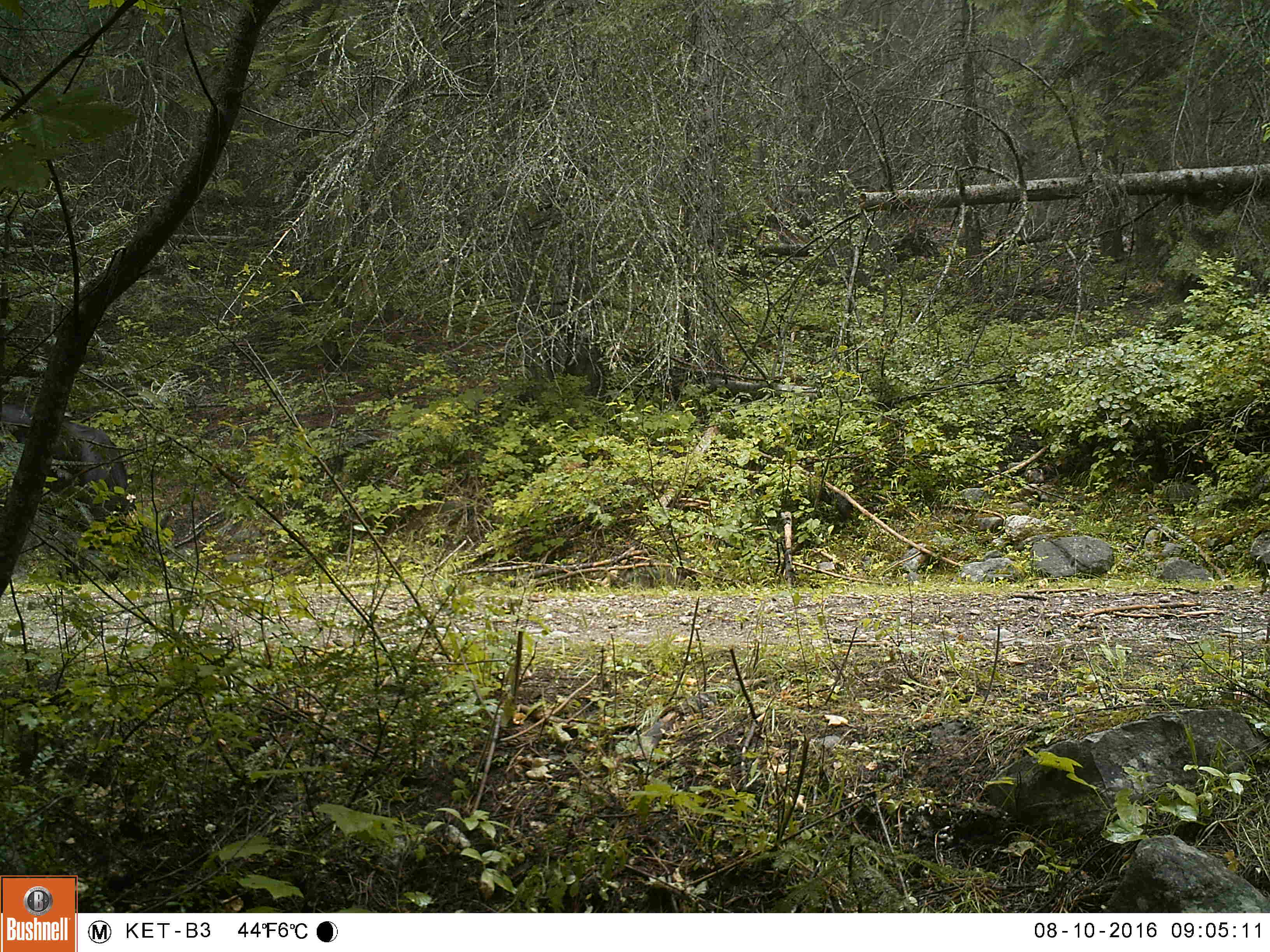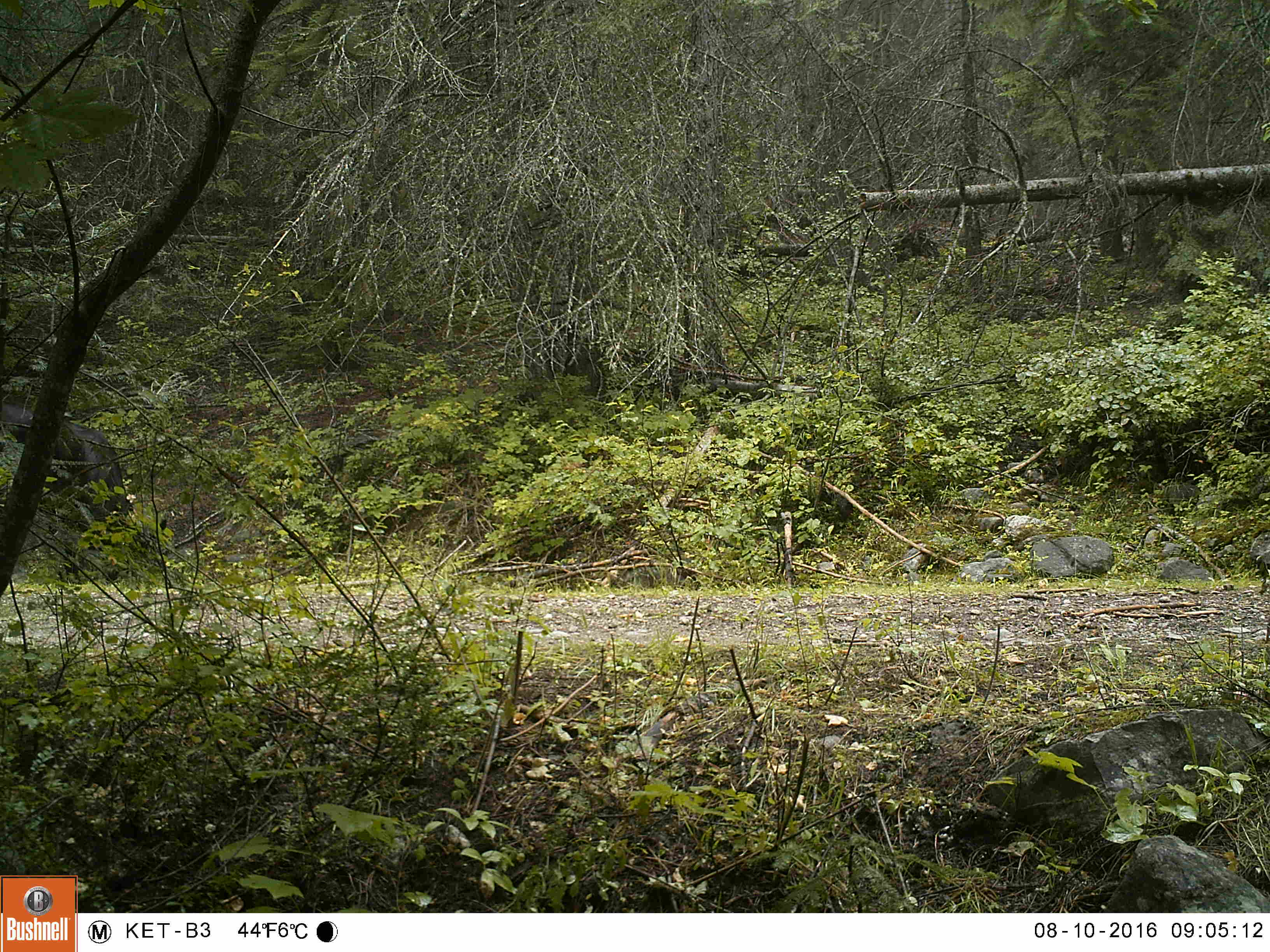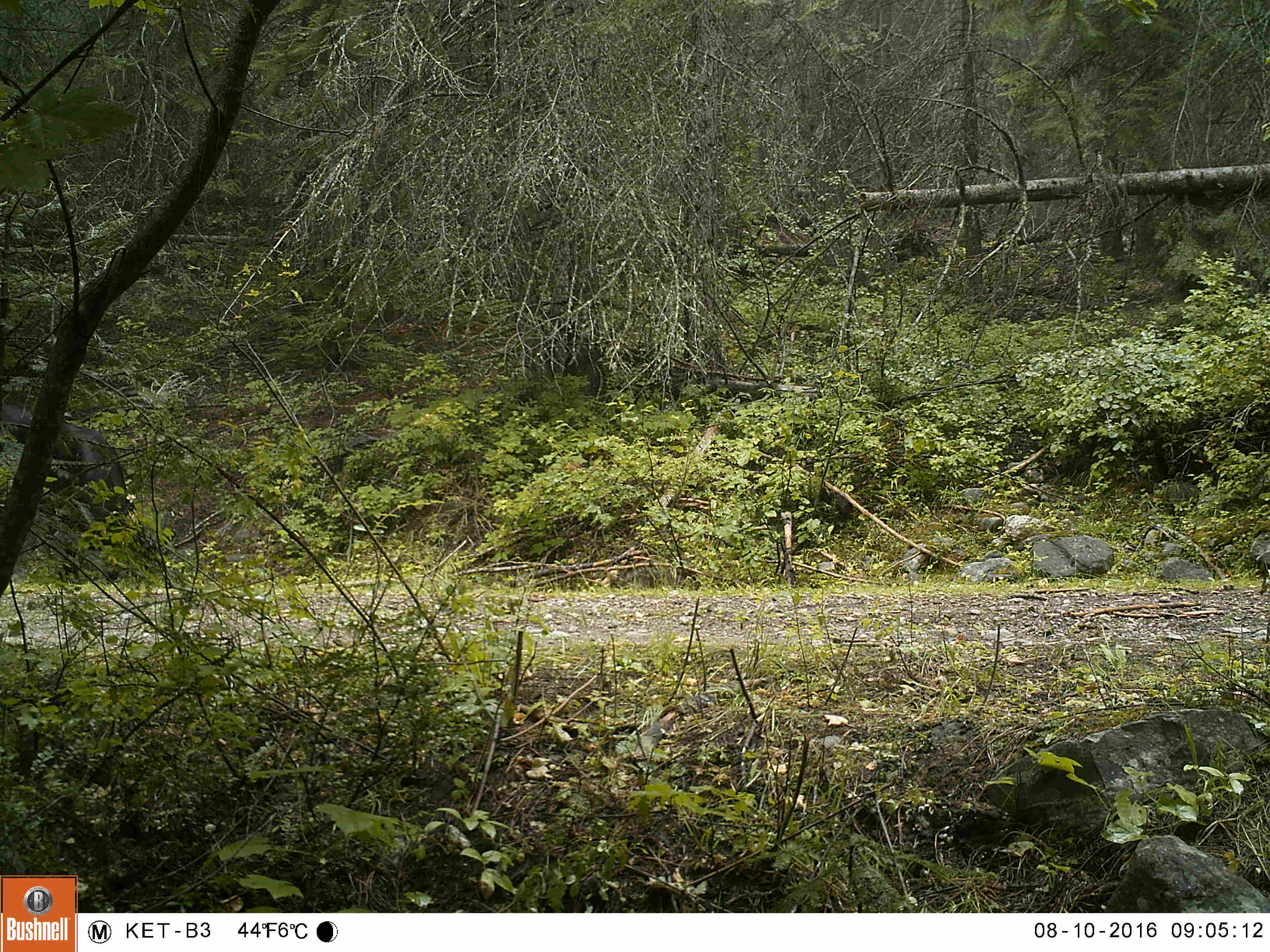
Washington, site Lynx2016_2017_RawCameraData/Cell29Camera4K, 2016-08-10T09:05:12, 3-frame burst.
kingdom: Animalia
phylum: Chordata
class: Mammalia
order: Artiodactyla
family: Bovidae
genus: Bos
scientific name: Bos taurus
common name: domestic cattle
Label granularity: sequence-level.